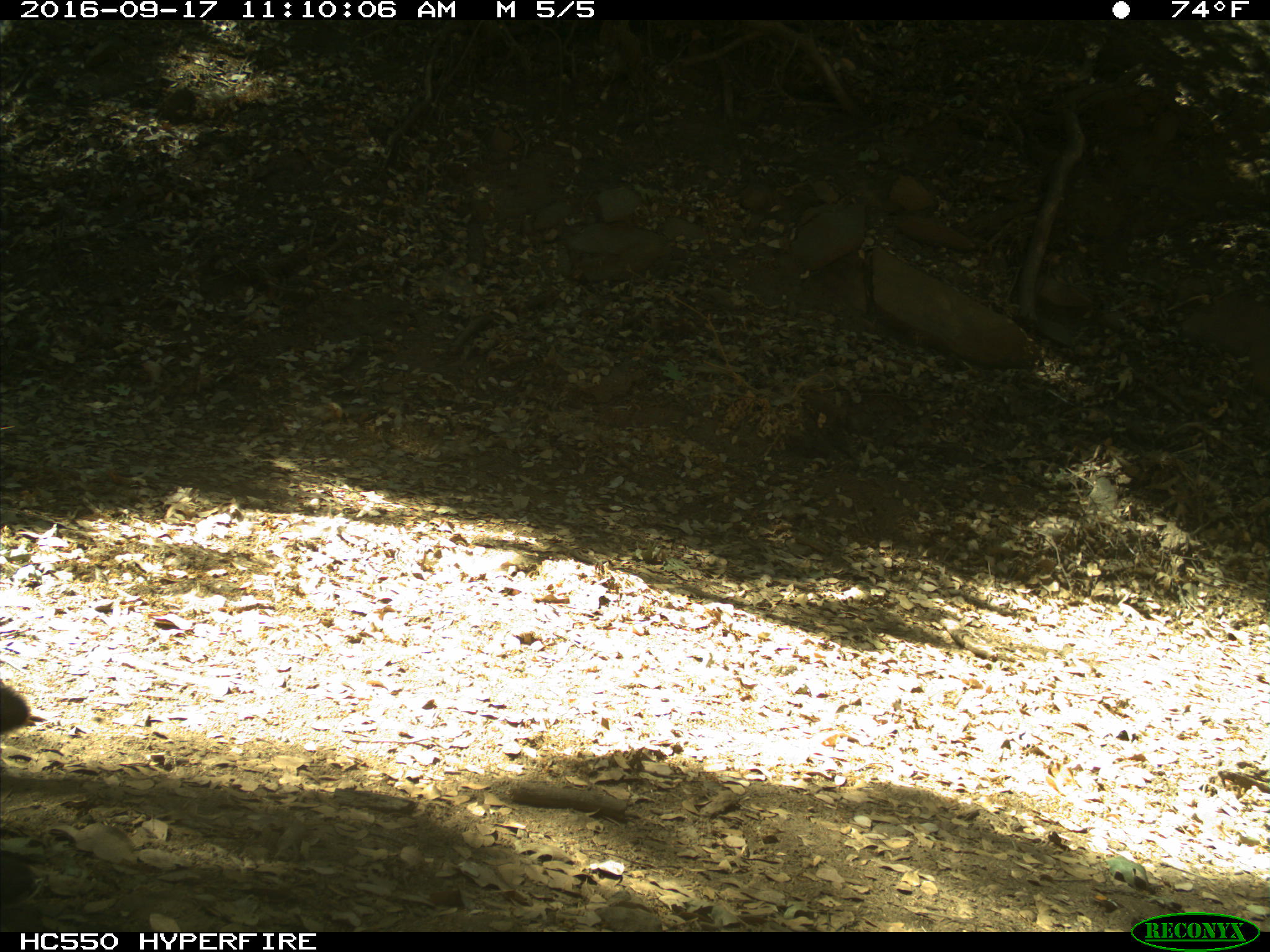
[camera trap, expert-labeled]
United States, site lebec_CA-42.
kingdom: Animalia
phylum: Chordata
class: Mammalia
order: Carnivora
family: Ursidae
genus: Ursus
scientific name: Ursus americanus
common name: american black bear